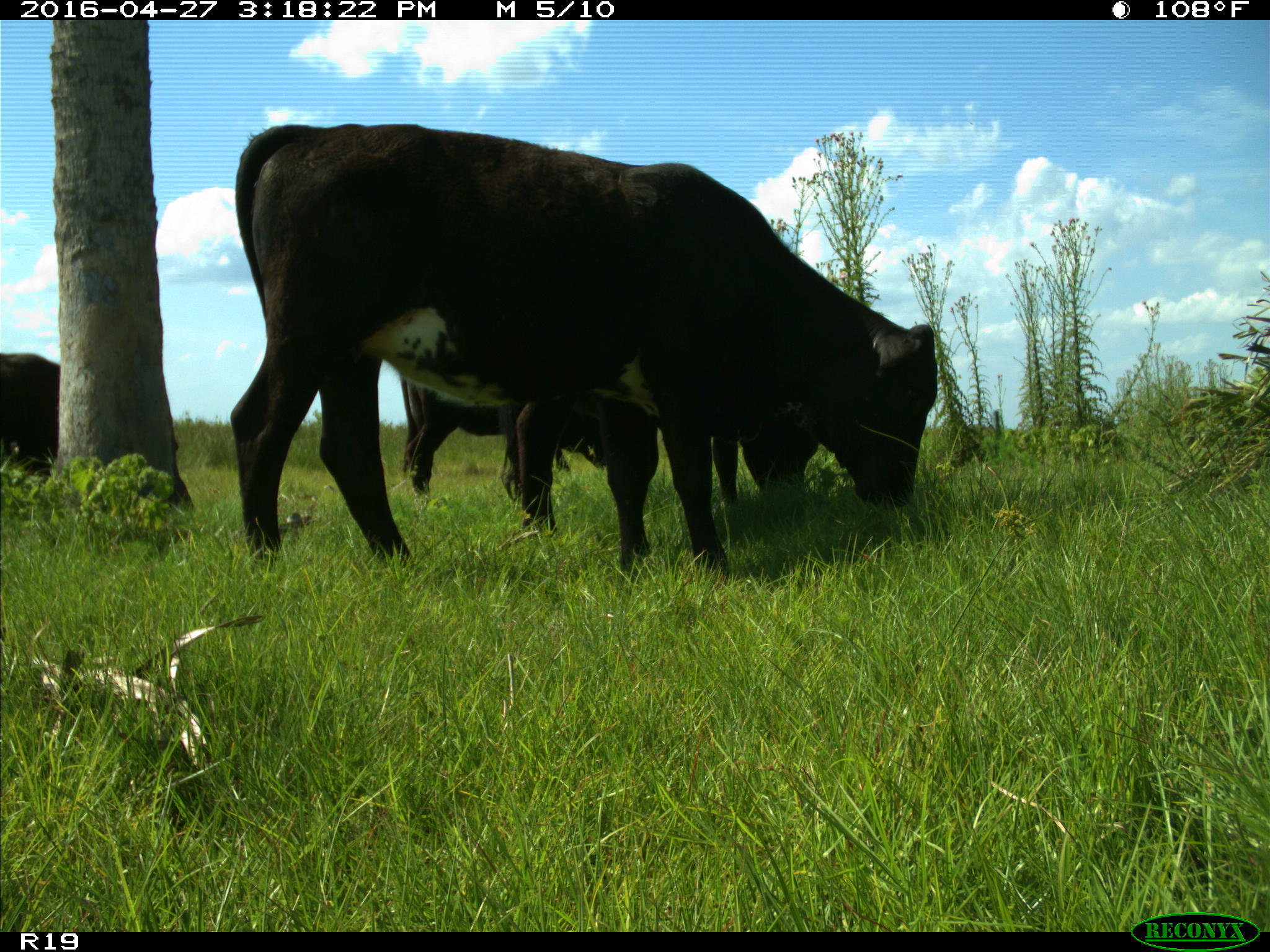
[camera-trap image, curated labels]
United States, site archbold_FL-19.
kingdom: Animalia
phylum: Chordata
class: Mammalia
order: Artiodactyla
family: Bovidae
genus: Bos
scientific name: Bos taurus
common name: domestic cow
Bos taurus (domestic cow).